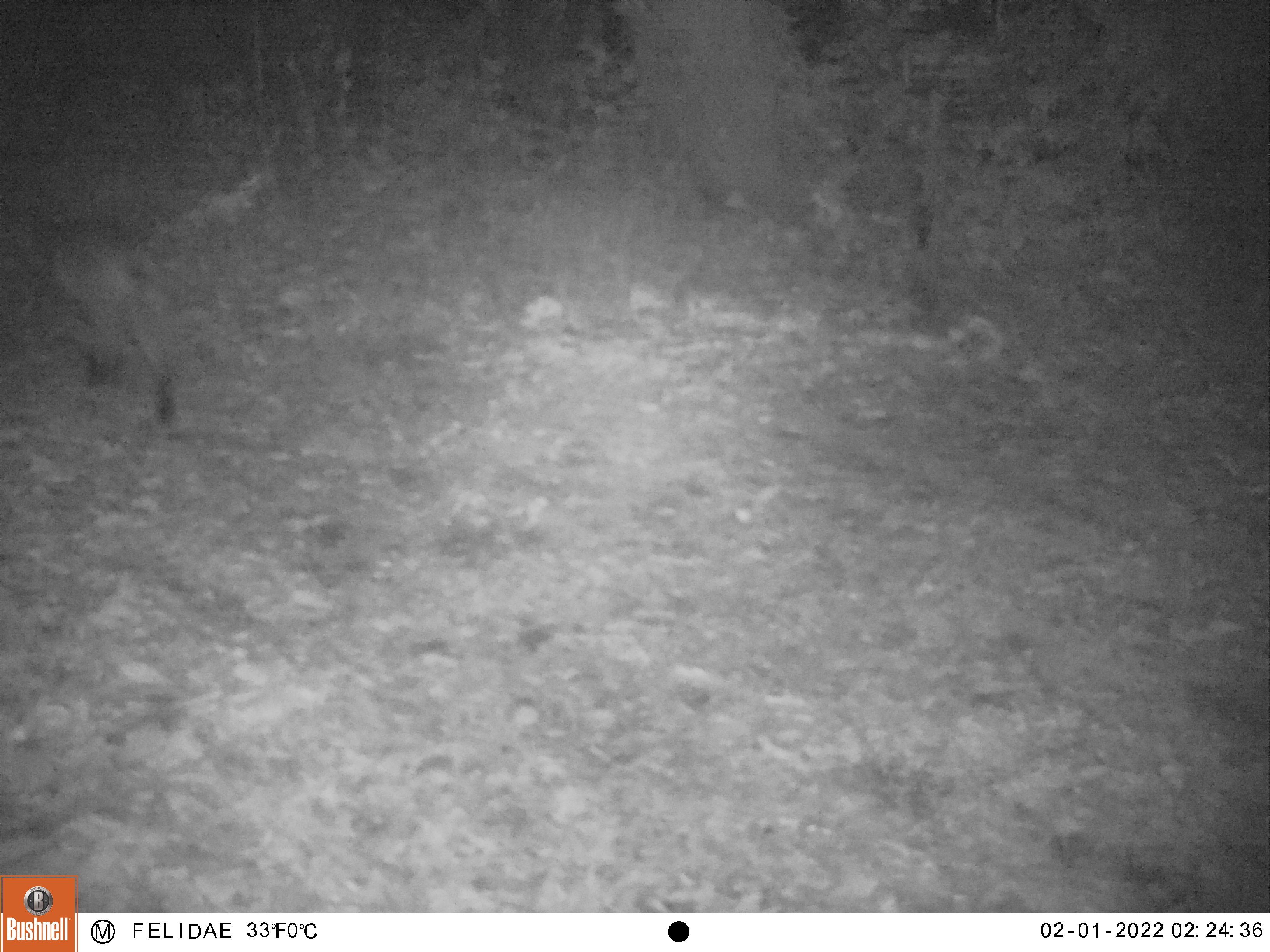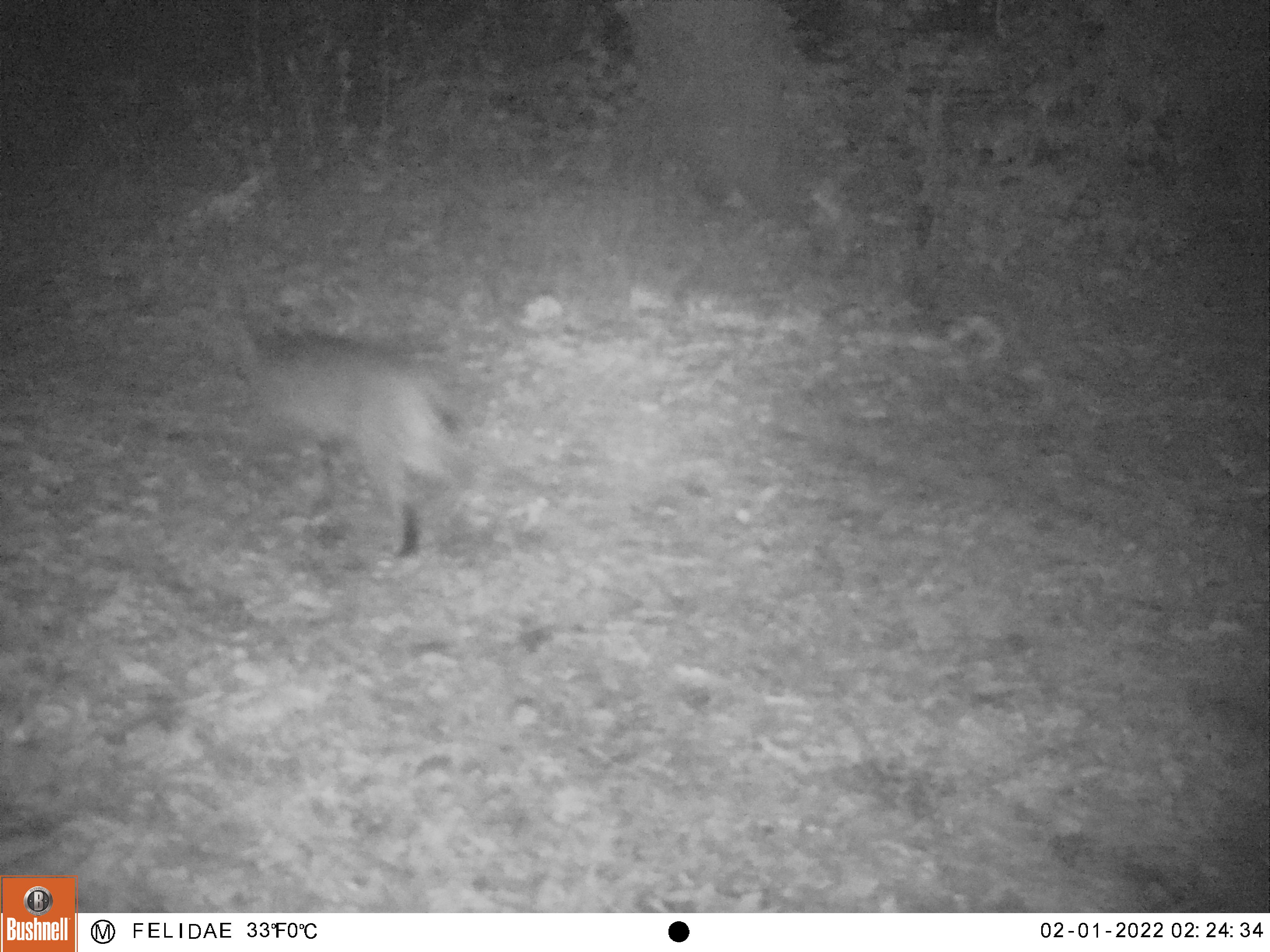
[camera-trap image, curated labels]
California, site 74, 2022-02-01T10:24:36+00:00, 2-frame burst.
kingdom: Animalia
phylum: Chordata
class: Mammalia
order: Carnivora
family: Felidae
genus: Lynx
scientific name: Lynx rufus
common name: bobcat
Bobcat (Lynx rufus).